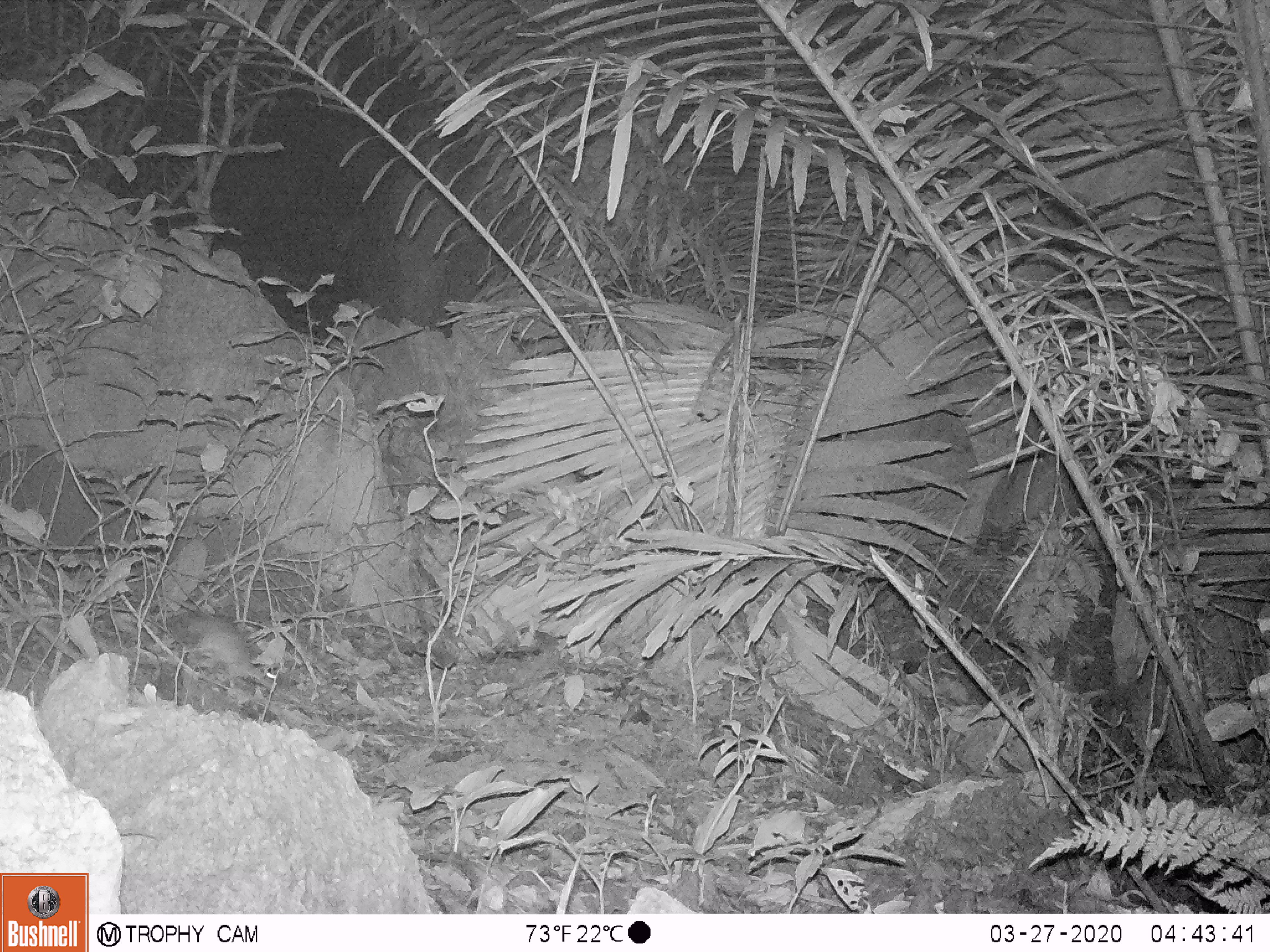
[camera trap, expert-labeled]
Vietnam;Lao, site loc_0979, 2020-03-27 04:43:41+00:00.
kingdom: Animalia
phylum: Chordata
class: Mammalia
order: Rodentia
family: Muridae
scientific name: Muridae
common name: old-world mice and rats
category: unidentified murid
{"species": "unidentified murid (old-world mice and rats) (Muridae)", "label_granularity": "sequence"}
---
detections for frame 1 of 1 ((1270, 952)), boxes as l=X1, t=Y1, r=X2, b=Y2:
unidentified murid: l=186, t=614, r=275, b=693